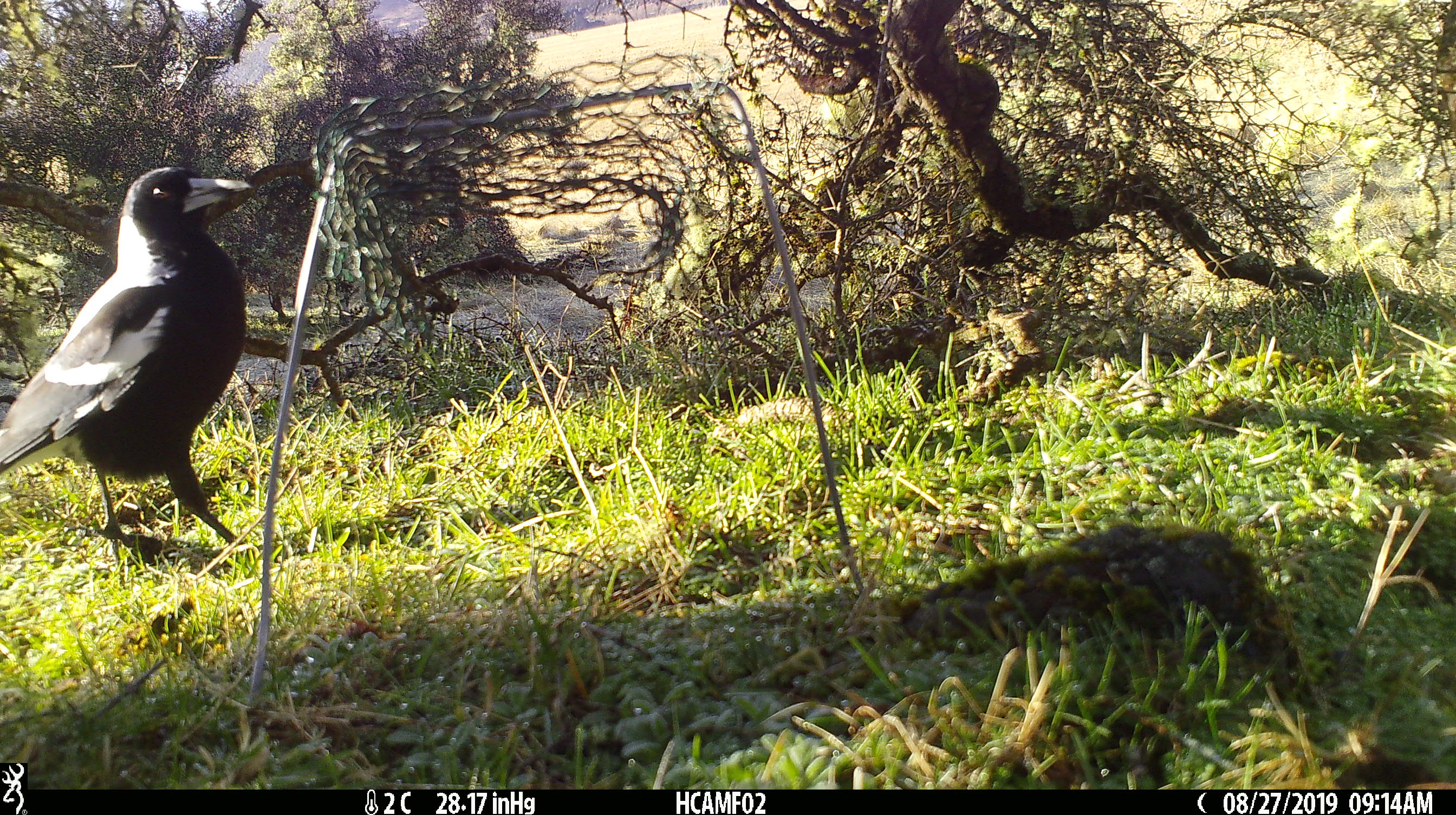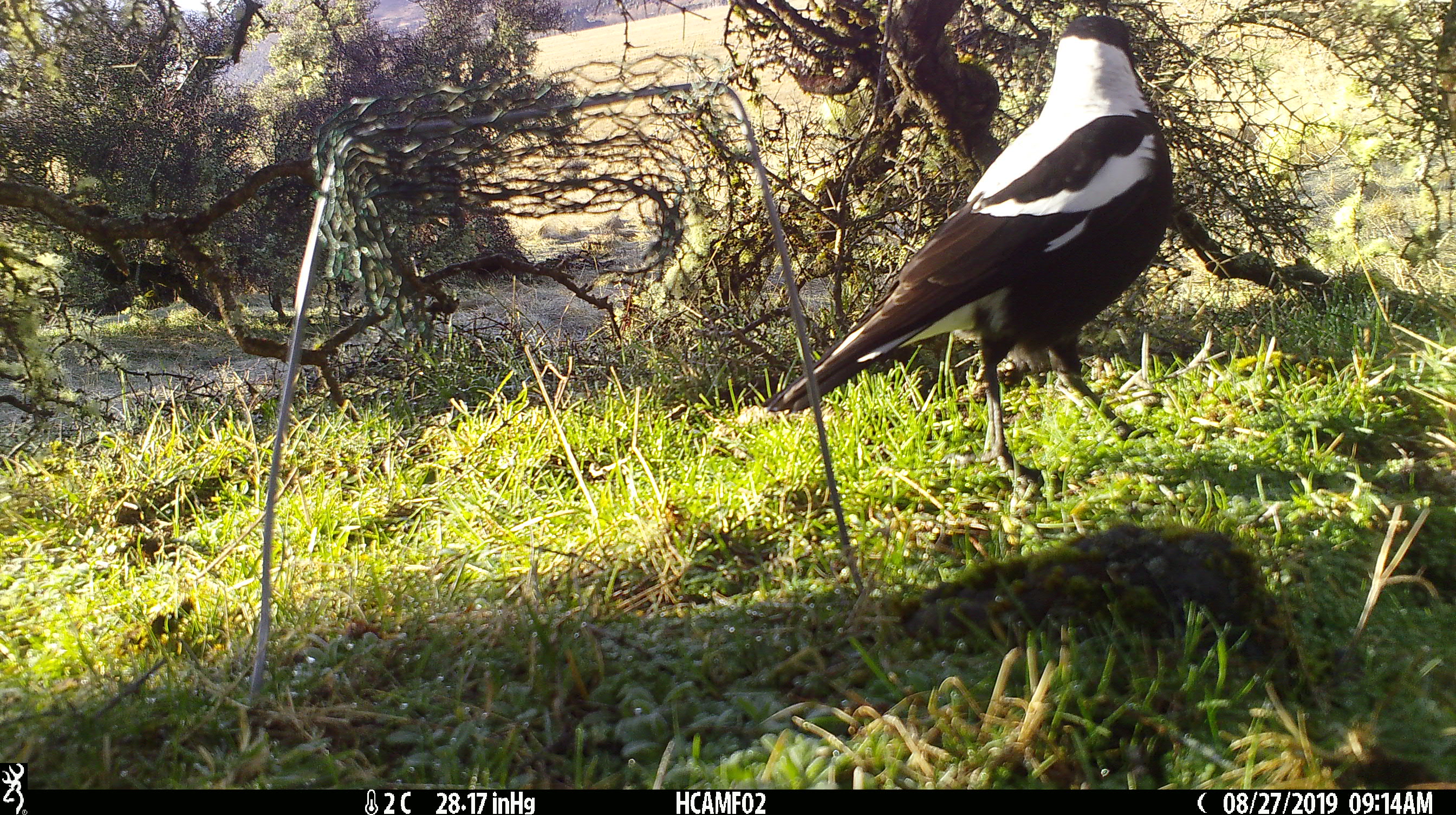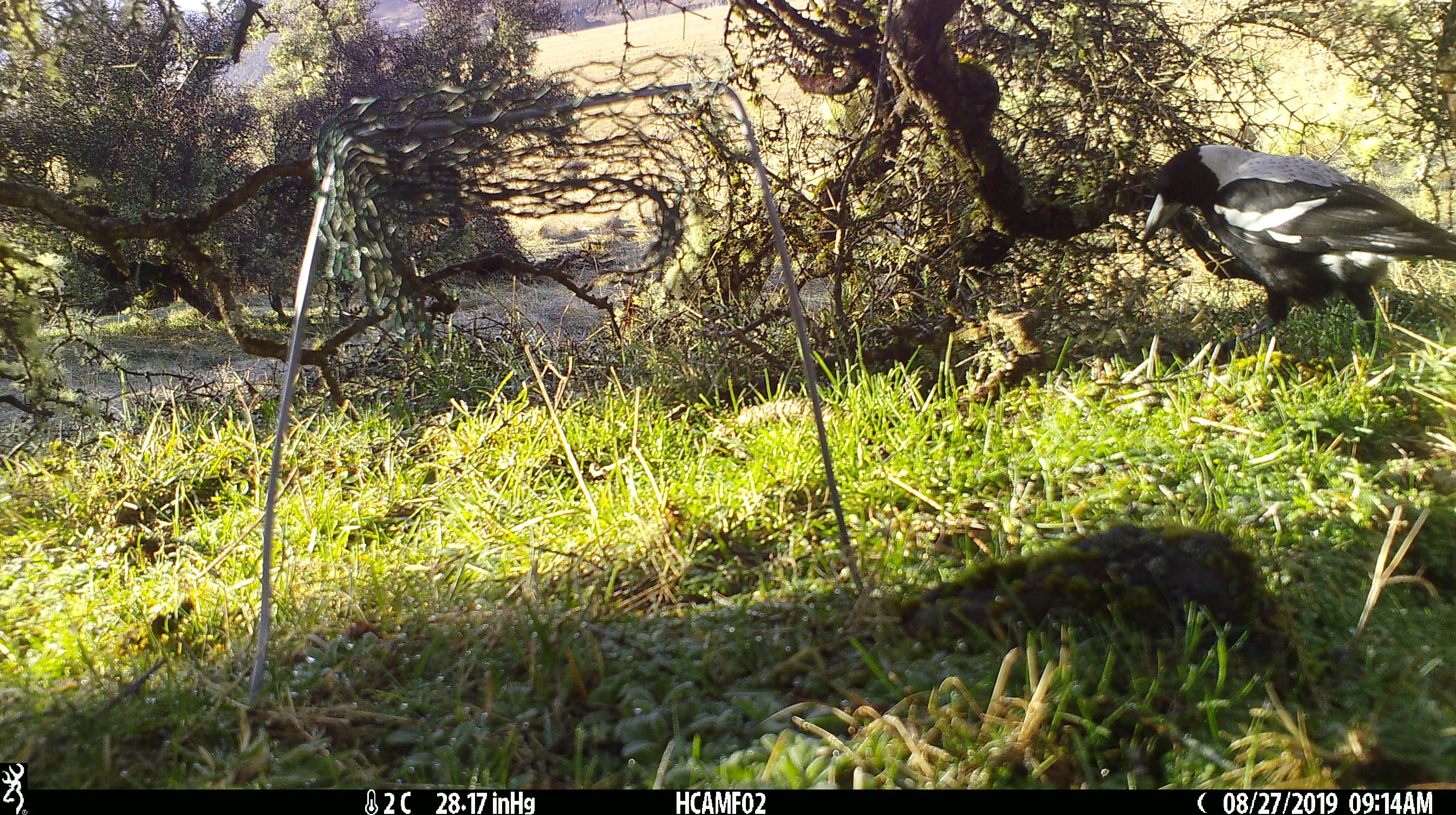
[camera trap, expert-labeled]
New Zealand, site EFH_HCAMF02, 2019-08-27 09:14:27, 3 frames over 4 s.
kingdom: Animalia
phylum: Chordata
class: Aves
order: Passeriformes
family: Artamidae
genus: Gymnorhina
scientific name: Gymnorhina tibicen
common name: australian magpie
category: magpie